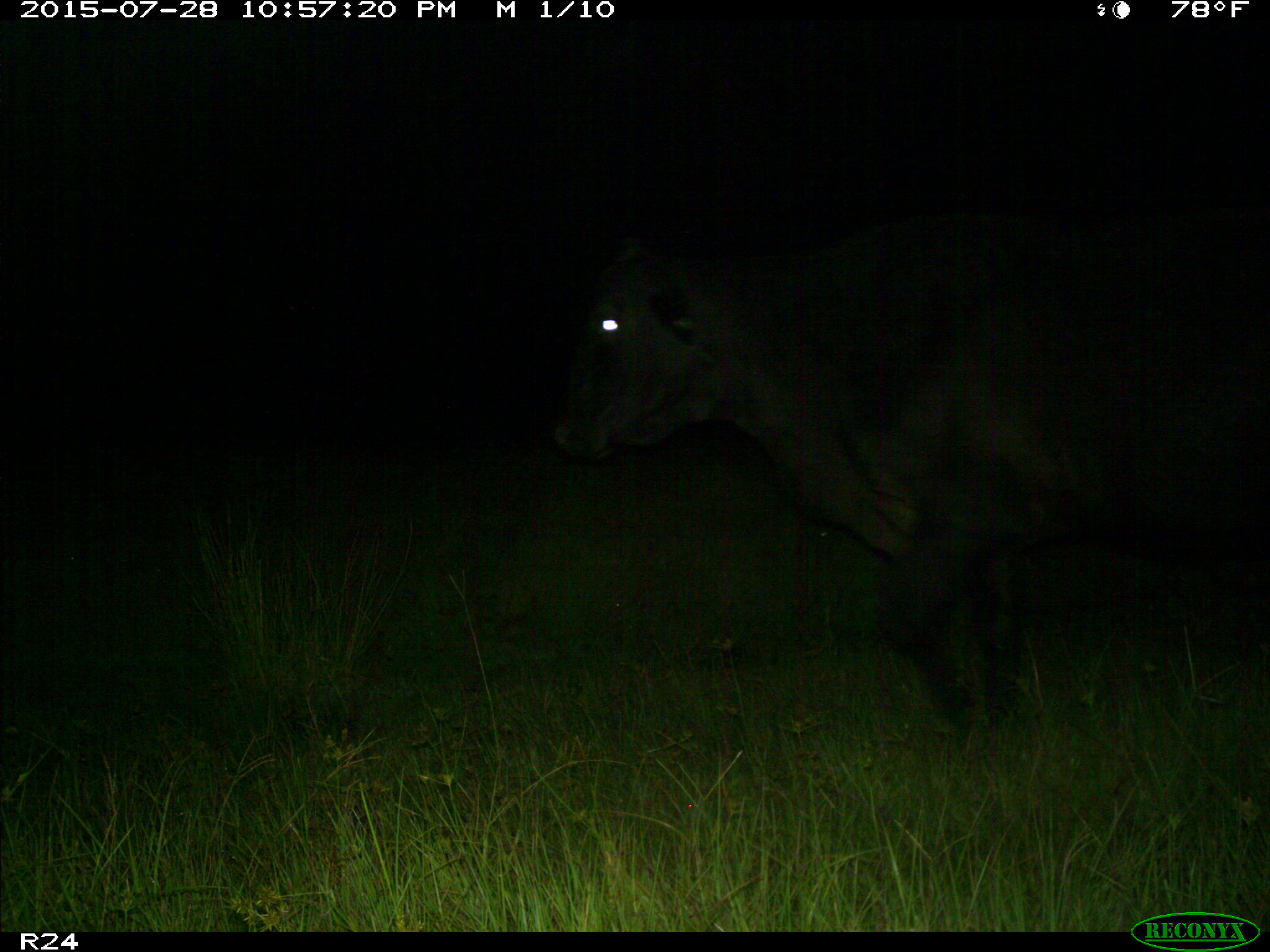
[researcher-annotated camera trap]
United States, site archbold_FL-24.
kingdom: Animalia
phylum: Chordata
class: Mammalia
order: Artiodactyla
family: Bovidae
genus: Bos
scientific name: Bos taurus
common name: domestic cow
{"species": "Bos taurus (domestic cow)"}